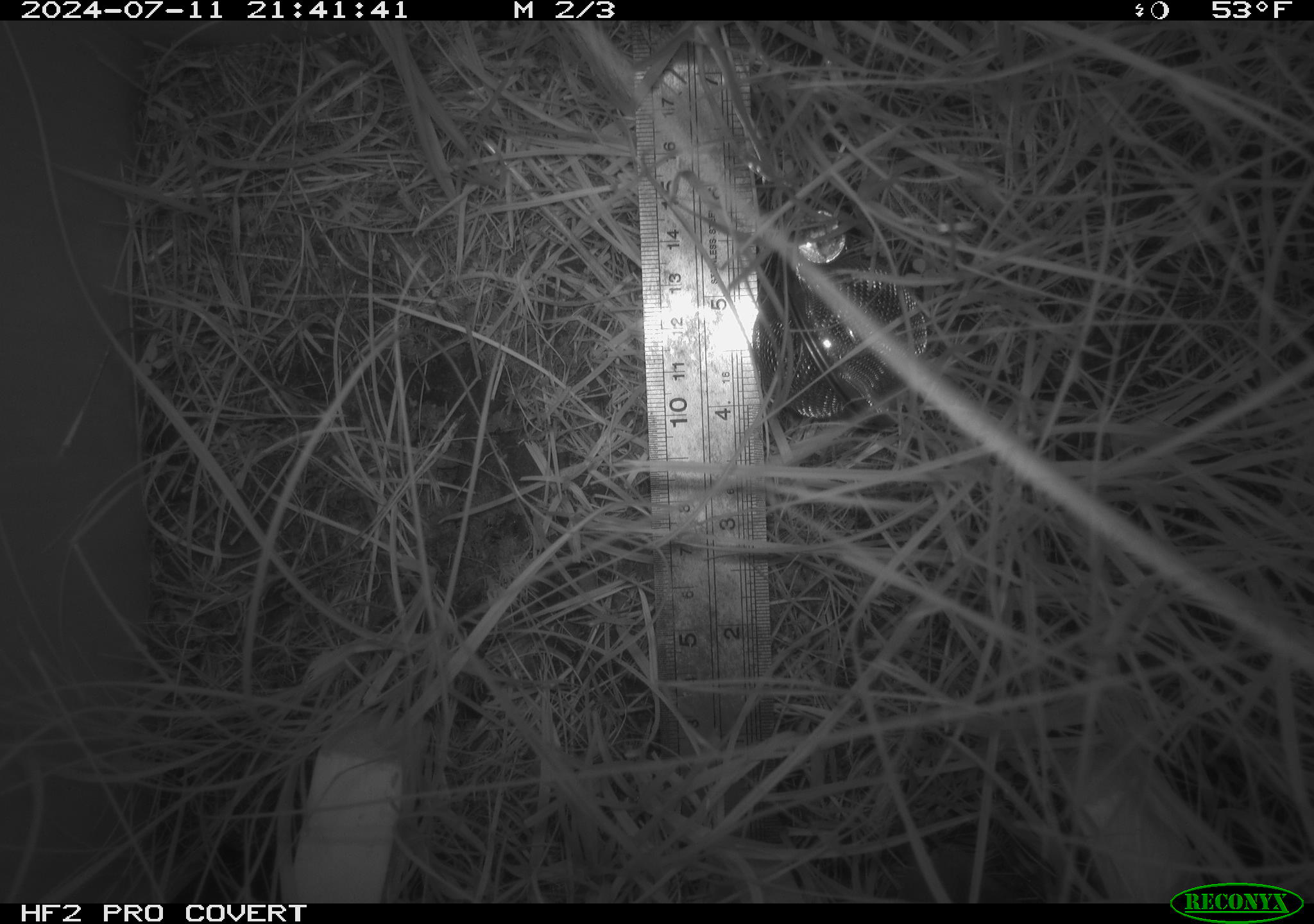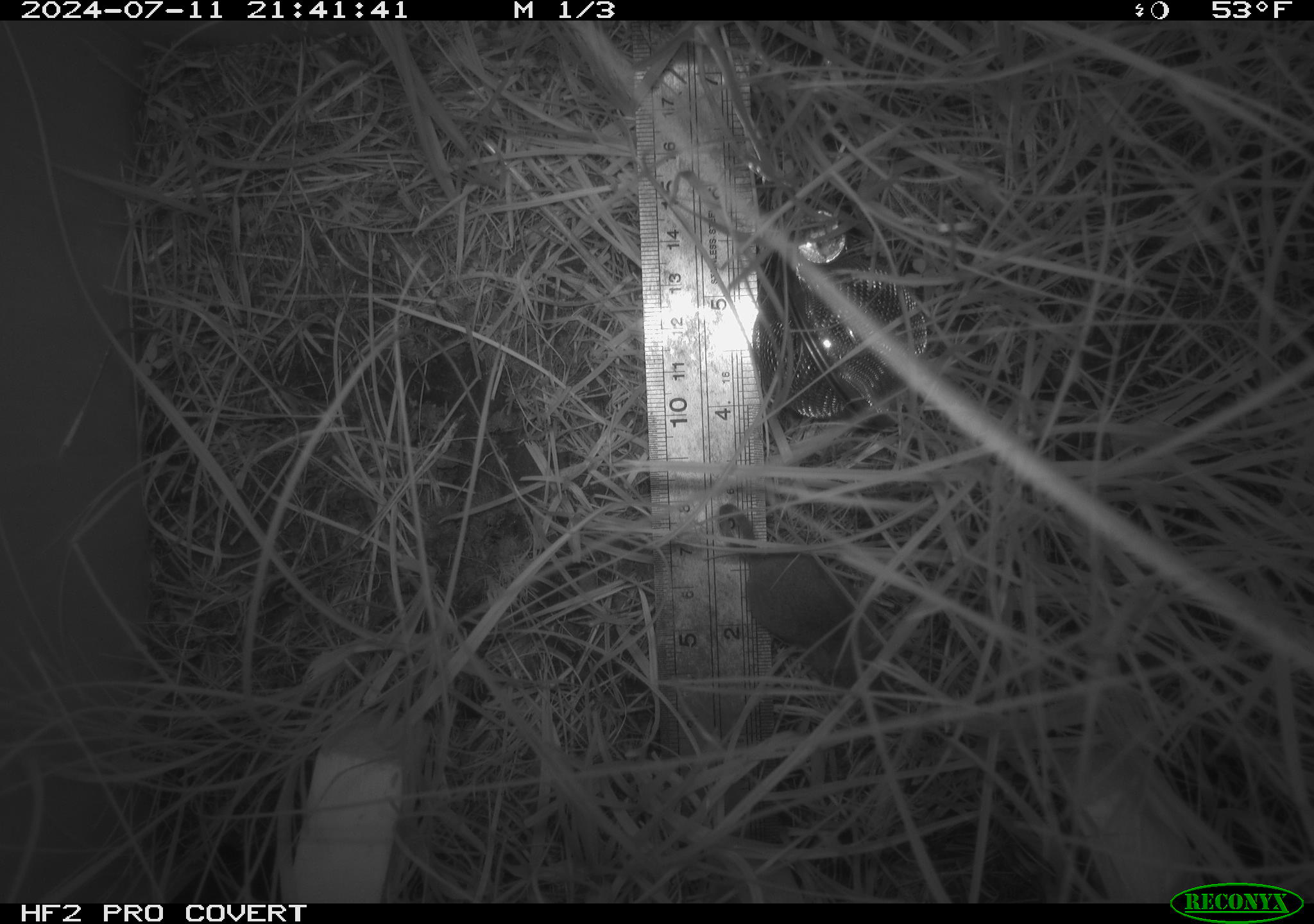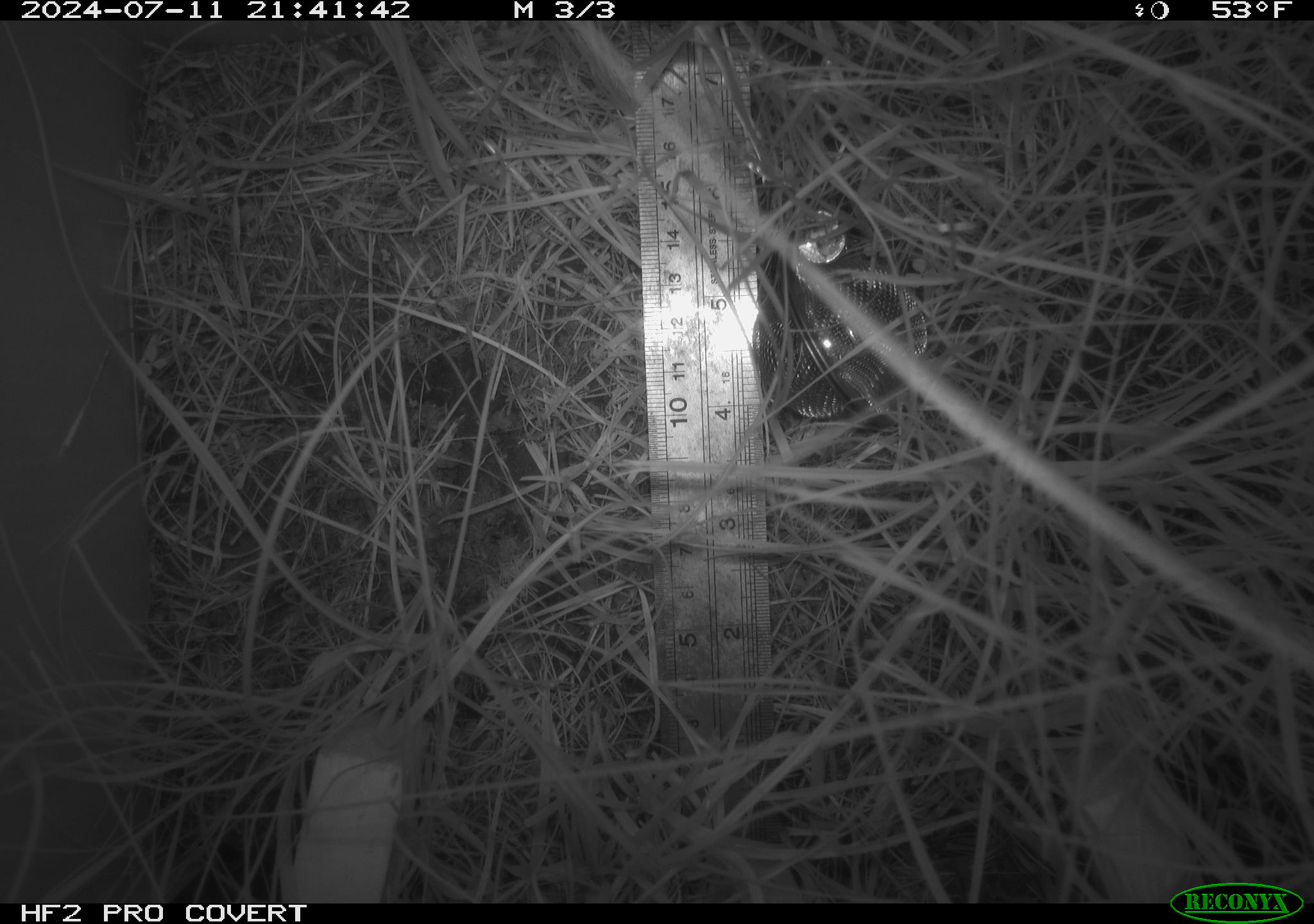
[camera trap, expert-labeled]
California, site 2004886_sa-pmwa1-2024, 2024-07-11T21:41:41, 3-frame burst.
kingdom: Animalia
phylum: Chordata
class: Mammalia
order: Eulipotyphla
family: Soricidae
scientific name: Soricidae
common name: shrews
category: soricidae family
Soricidae family (shrews) (Soricidae).